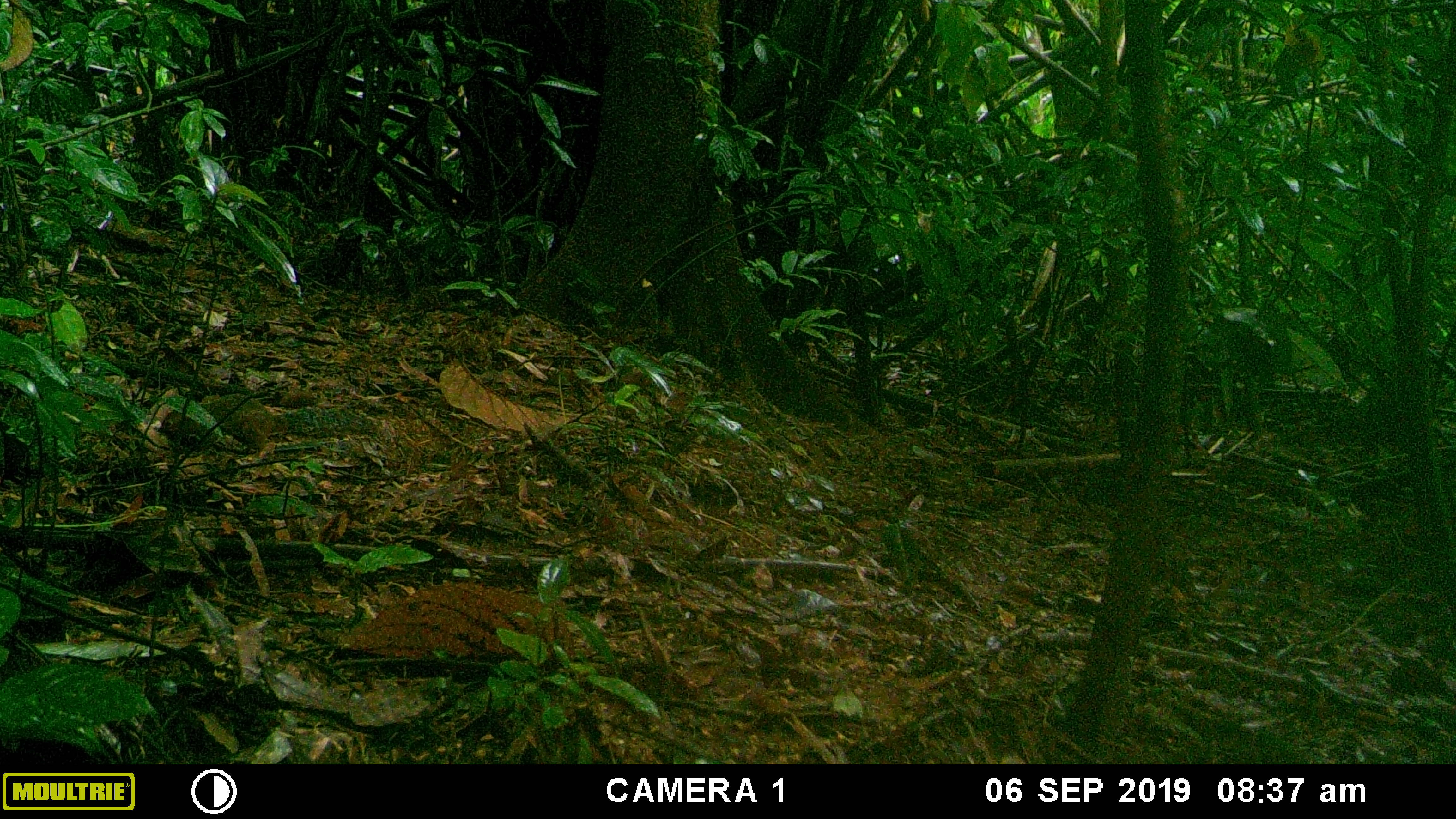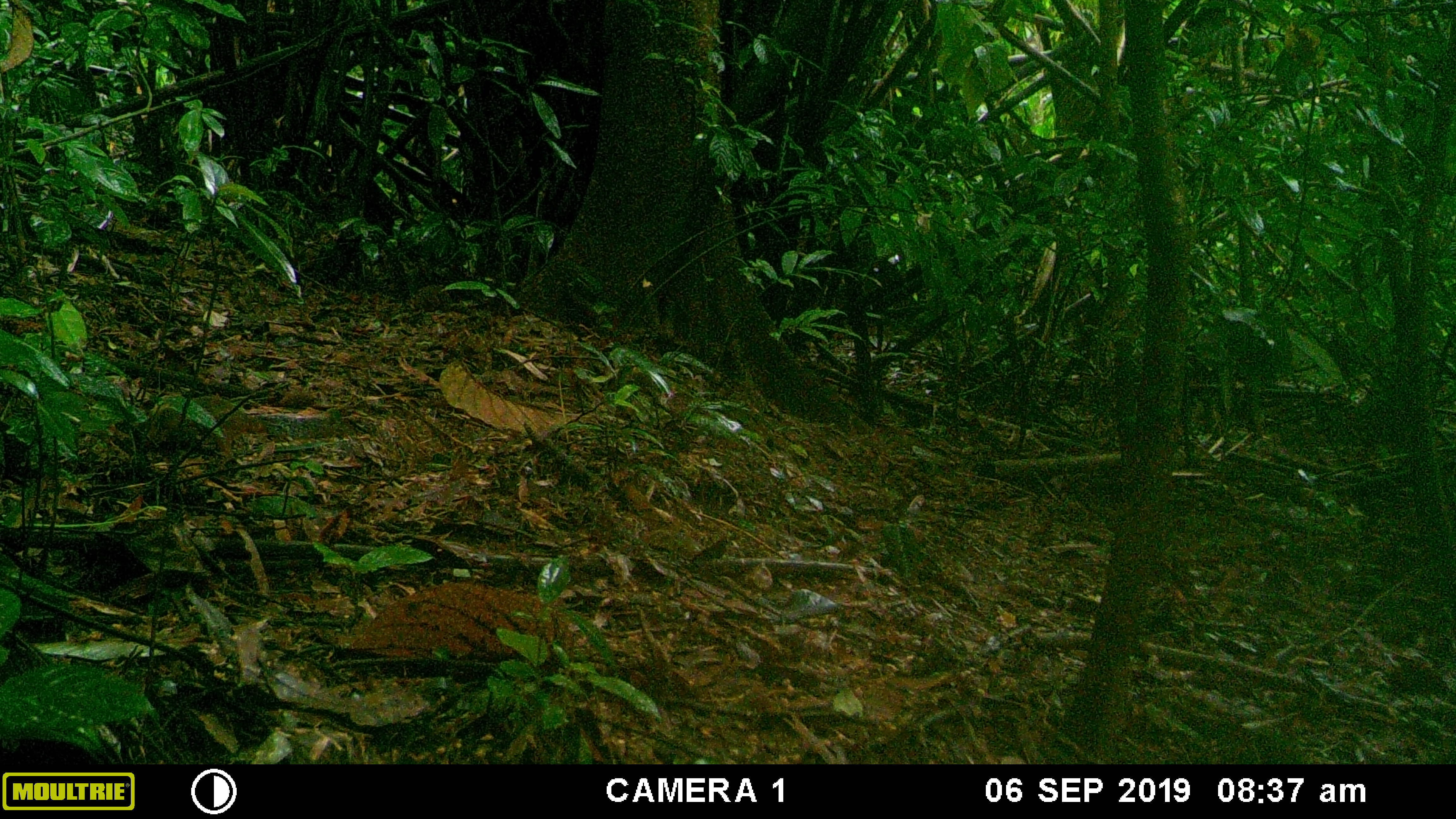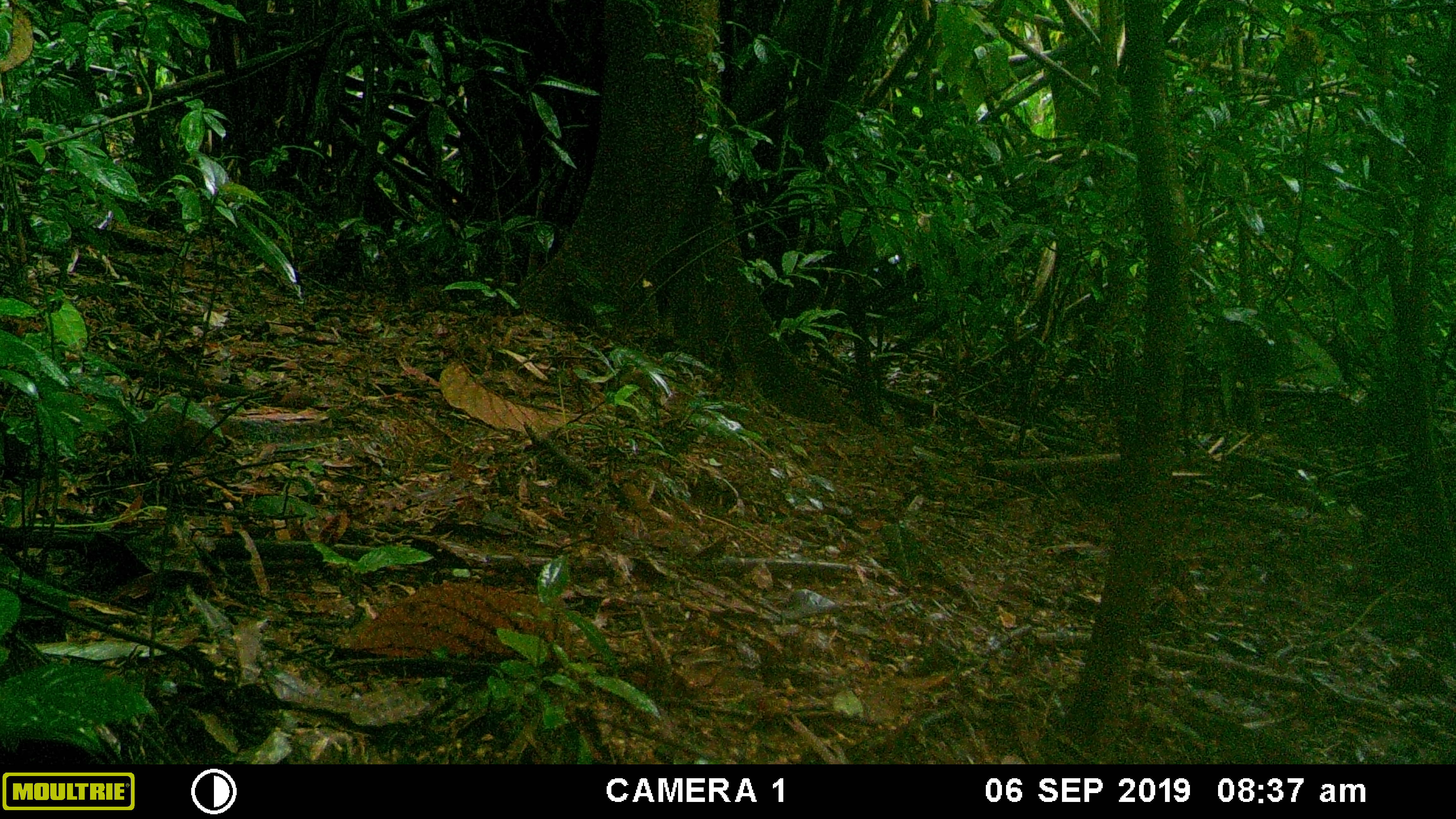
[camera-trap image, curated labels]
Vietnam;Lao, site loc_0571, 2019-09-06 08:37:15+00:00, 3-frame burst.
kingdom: Animalia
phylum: Chordata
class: Mammalia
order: Rodentia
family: Sciuridae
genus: Dremomys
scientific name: Dremomys rufigenis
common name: red-cheeked squirrel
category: red cheeked squirrel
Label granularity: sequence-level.